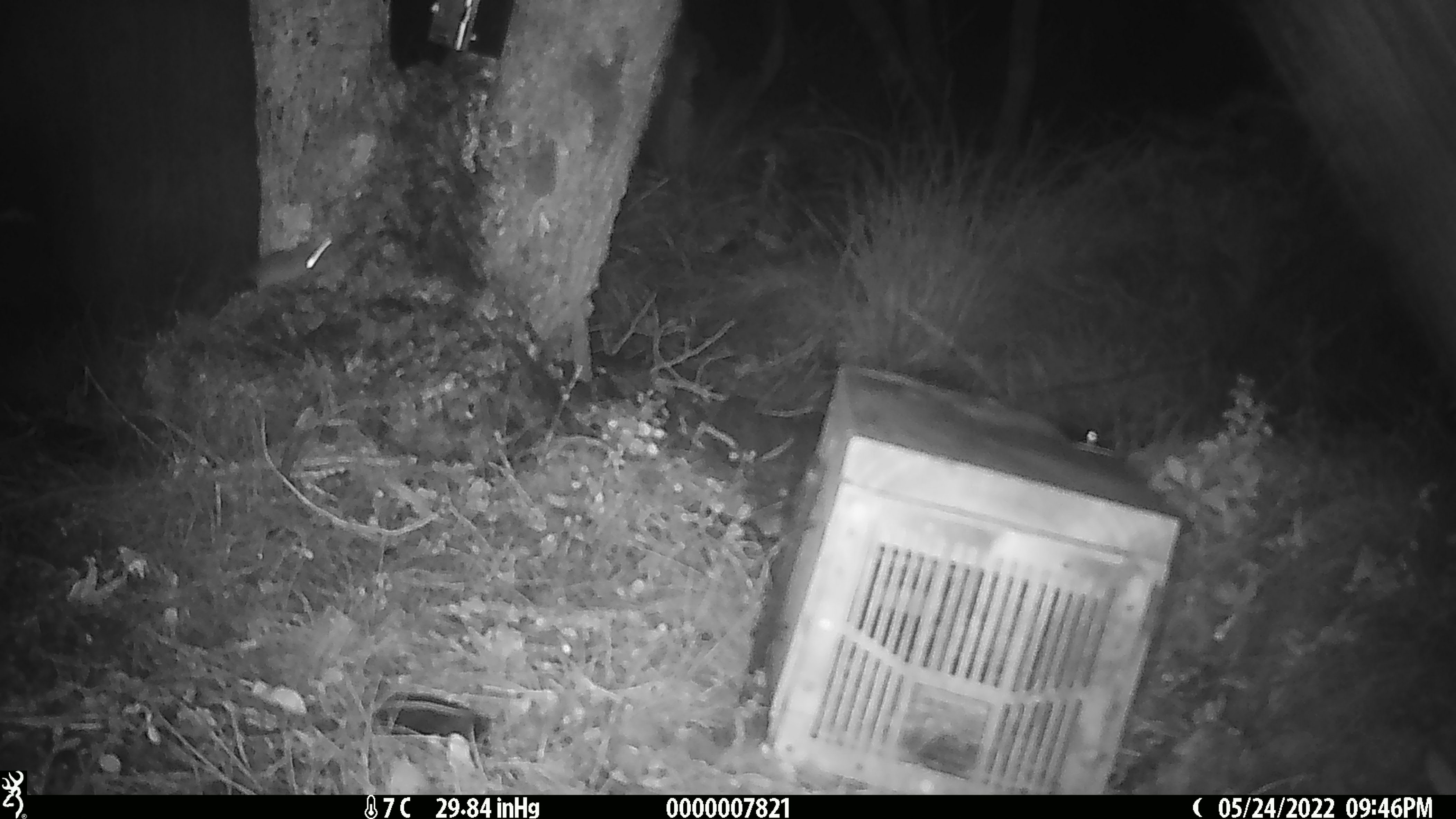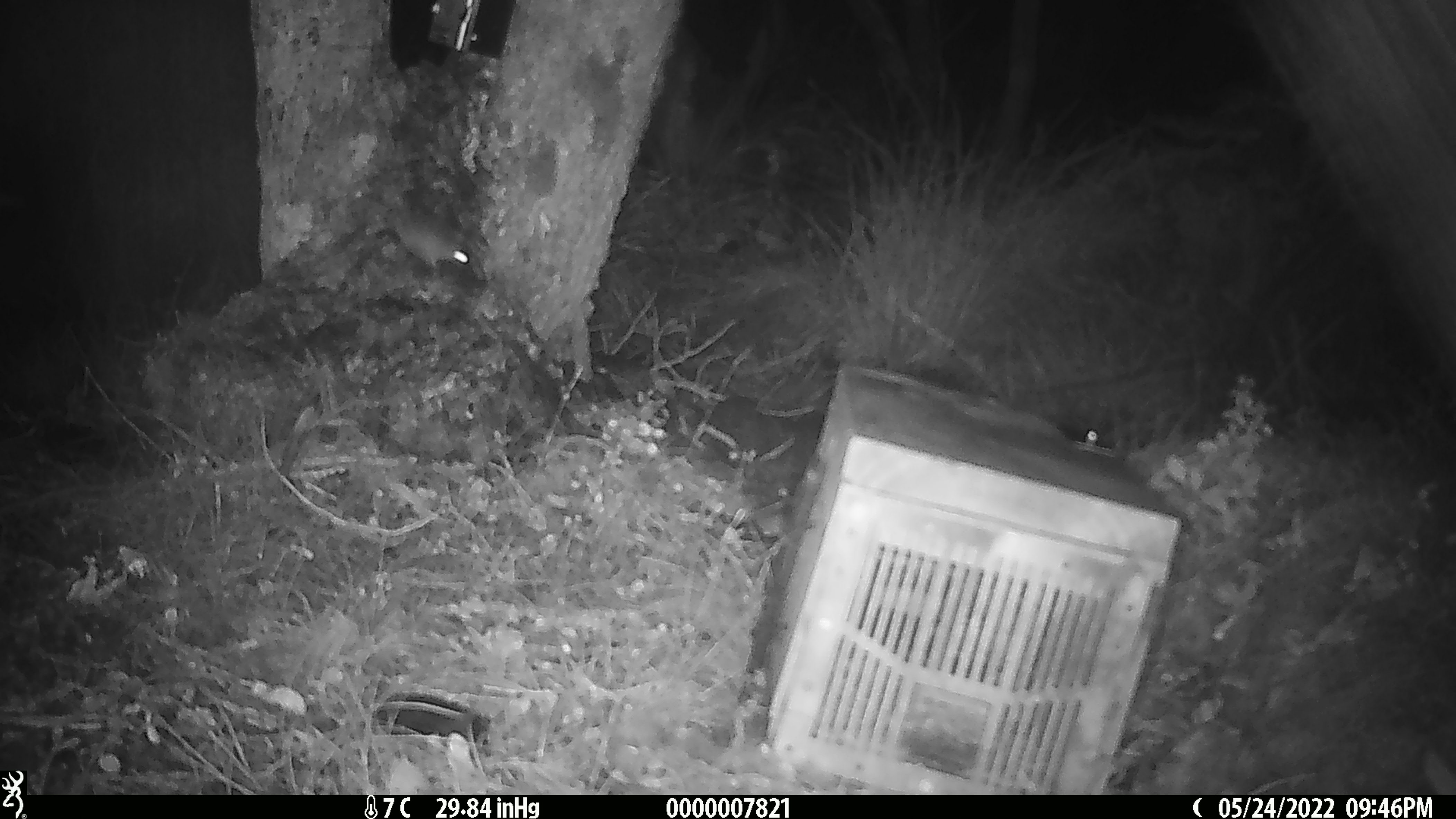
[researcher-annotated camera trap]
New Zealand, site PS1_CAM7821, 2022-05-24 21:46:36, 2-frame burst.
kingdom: Animalia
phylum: Chordata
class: Mammalia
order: Rodentia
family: Muridae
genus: Mus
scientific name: Mus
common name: mouse